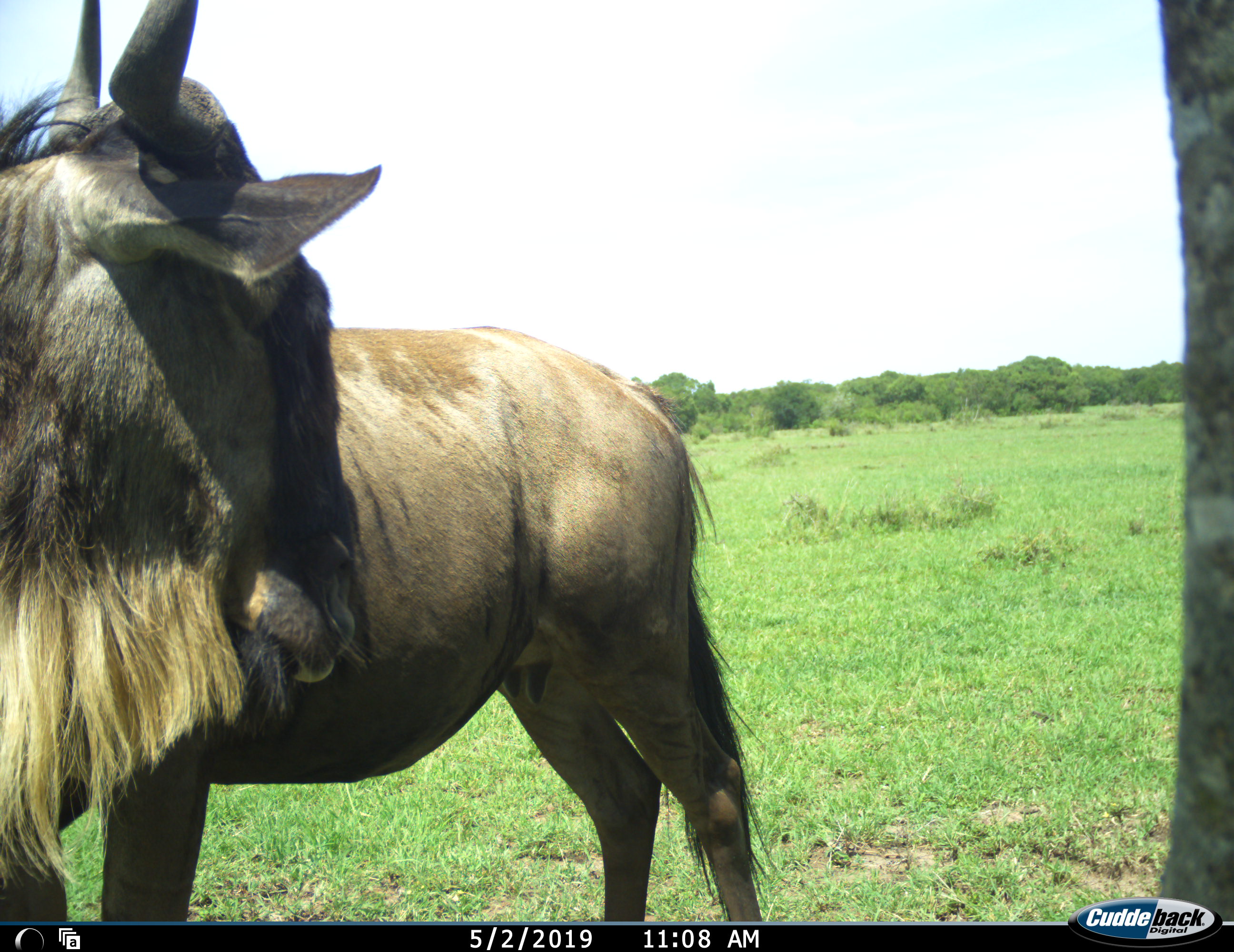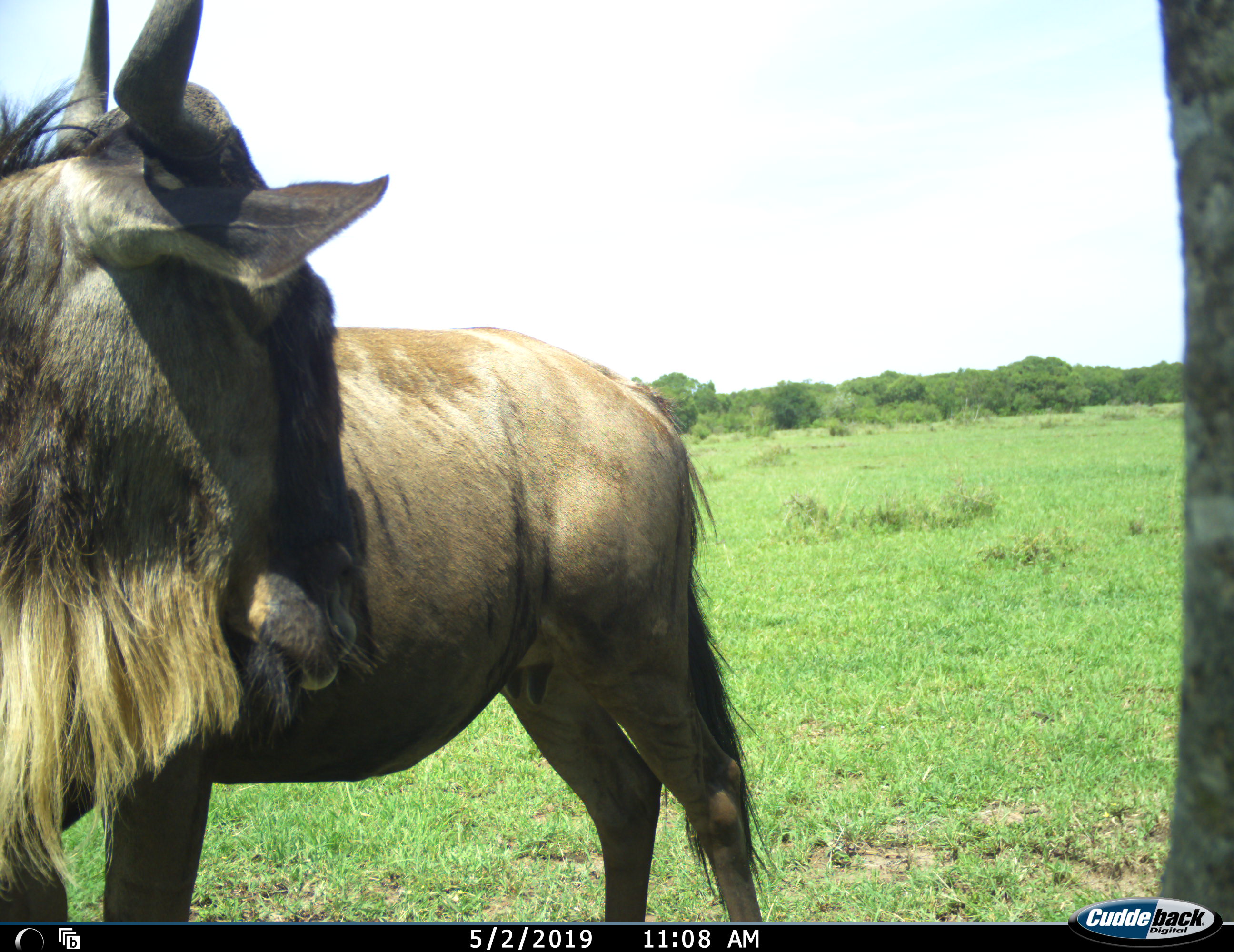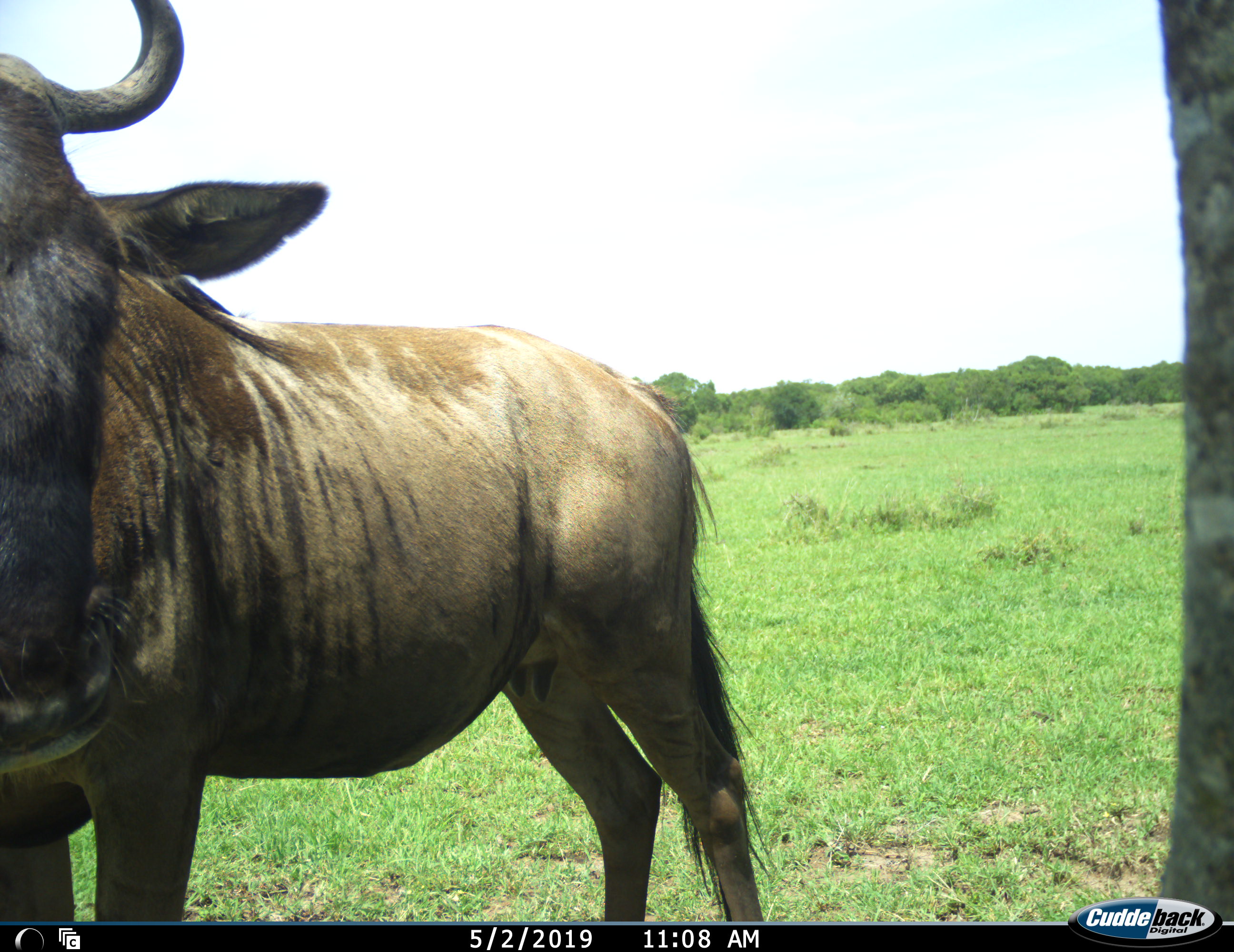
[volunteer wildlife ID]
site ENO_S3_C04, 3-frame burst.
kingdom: Animalia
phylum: Chordata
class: Mammalia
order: Artiodactyla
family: Bovidae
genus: Connochaetes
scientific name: Connochaetes taurinus taurinus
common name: blue wildebeest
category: wildebeestblue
Wildebeestblue (blue wildebeest) (Connochaetes taurinus taurinus), count 1. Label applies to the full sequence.